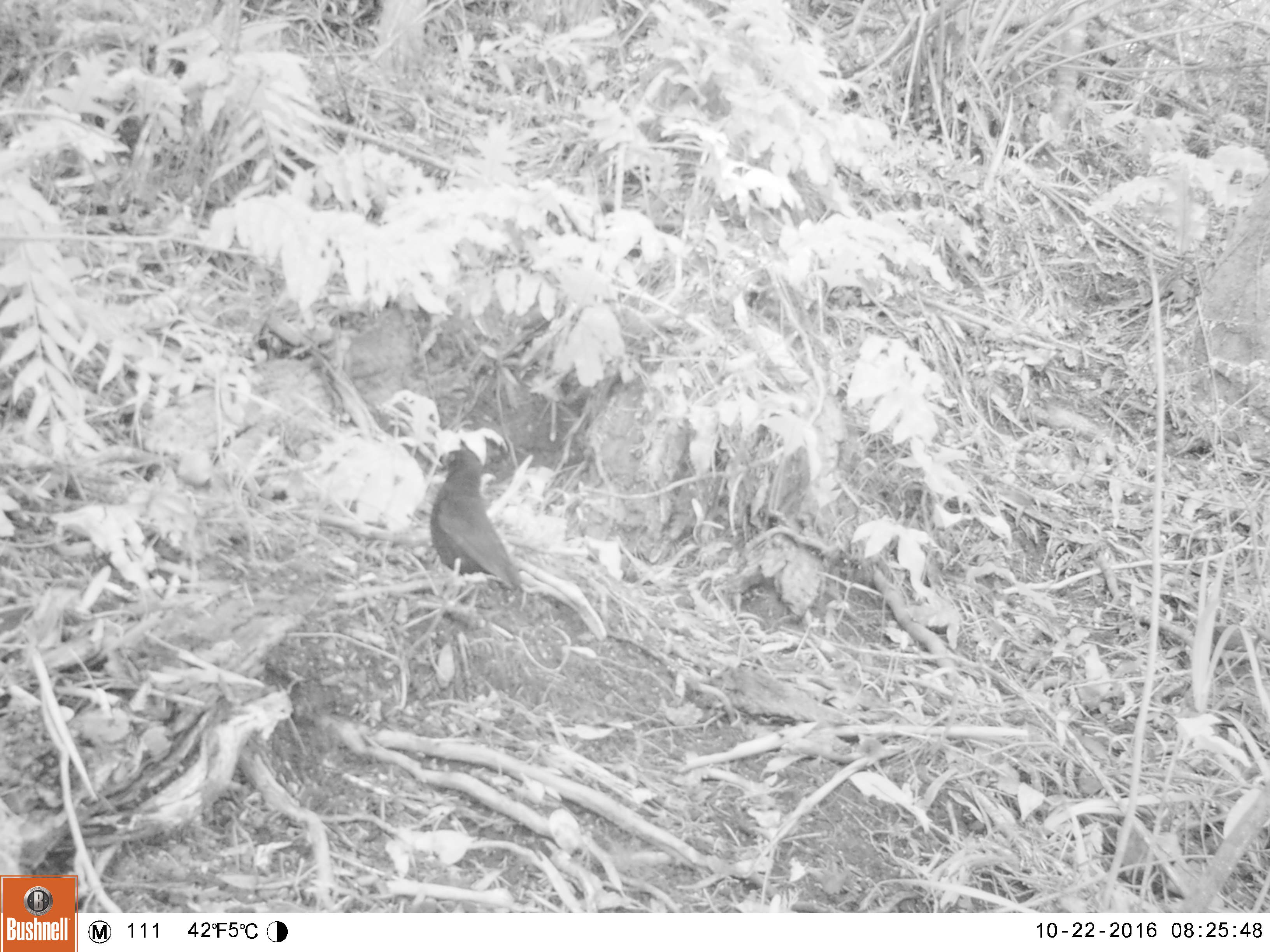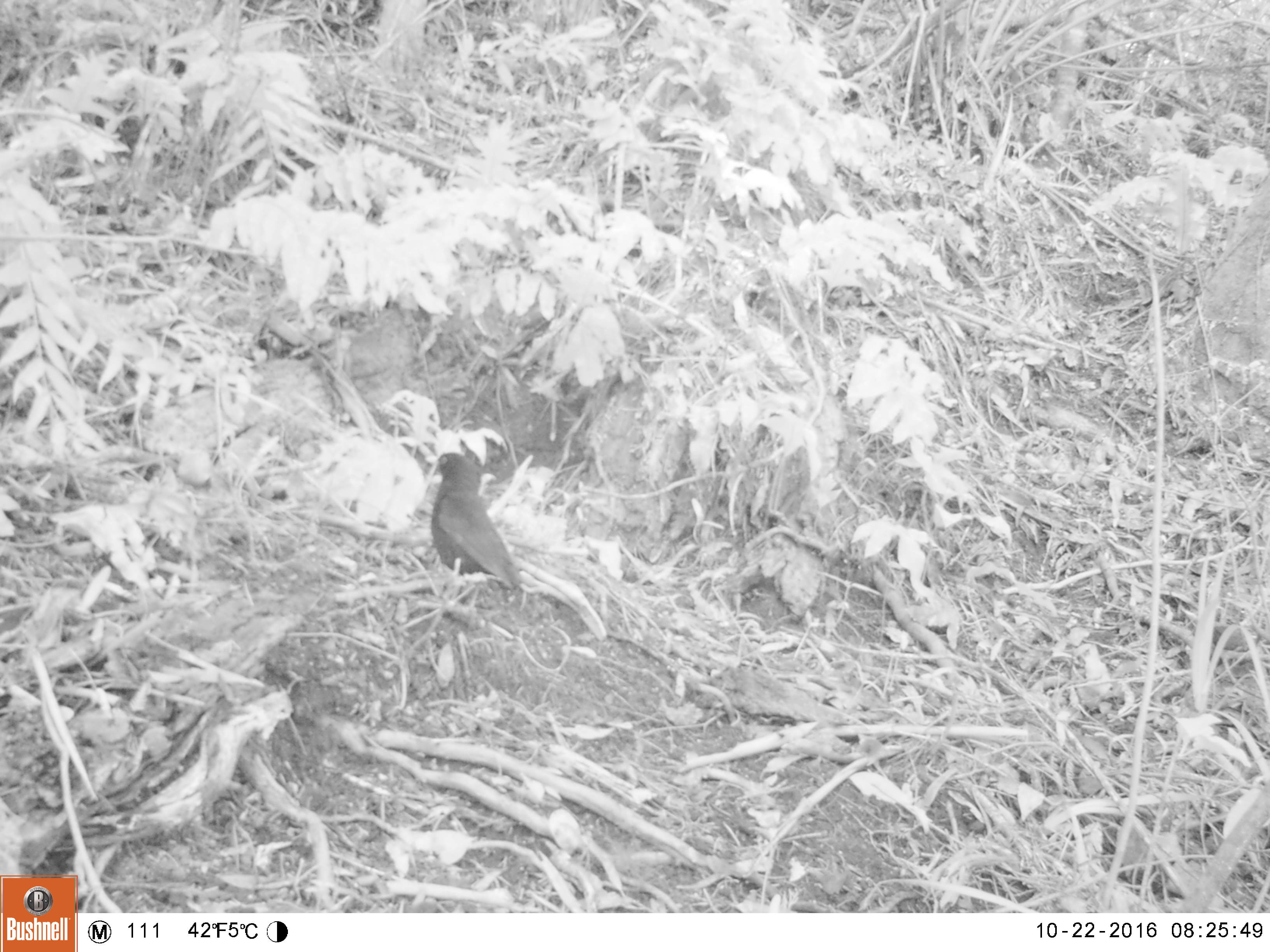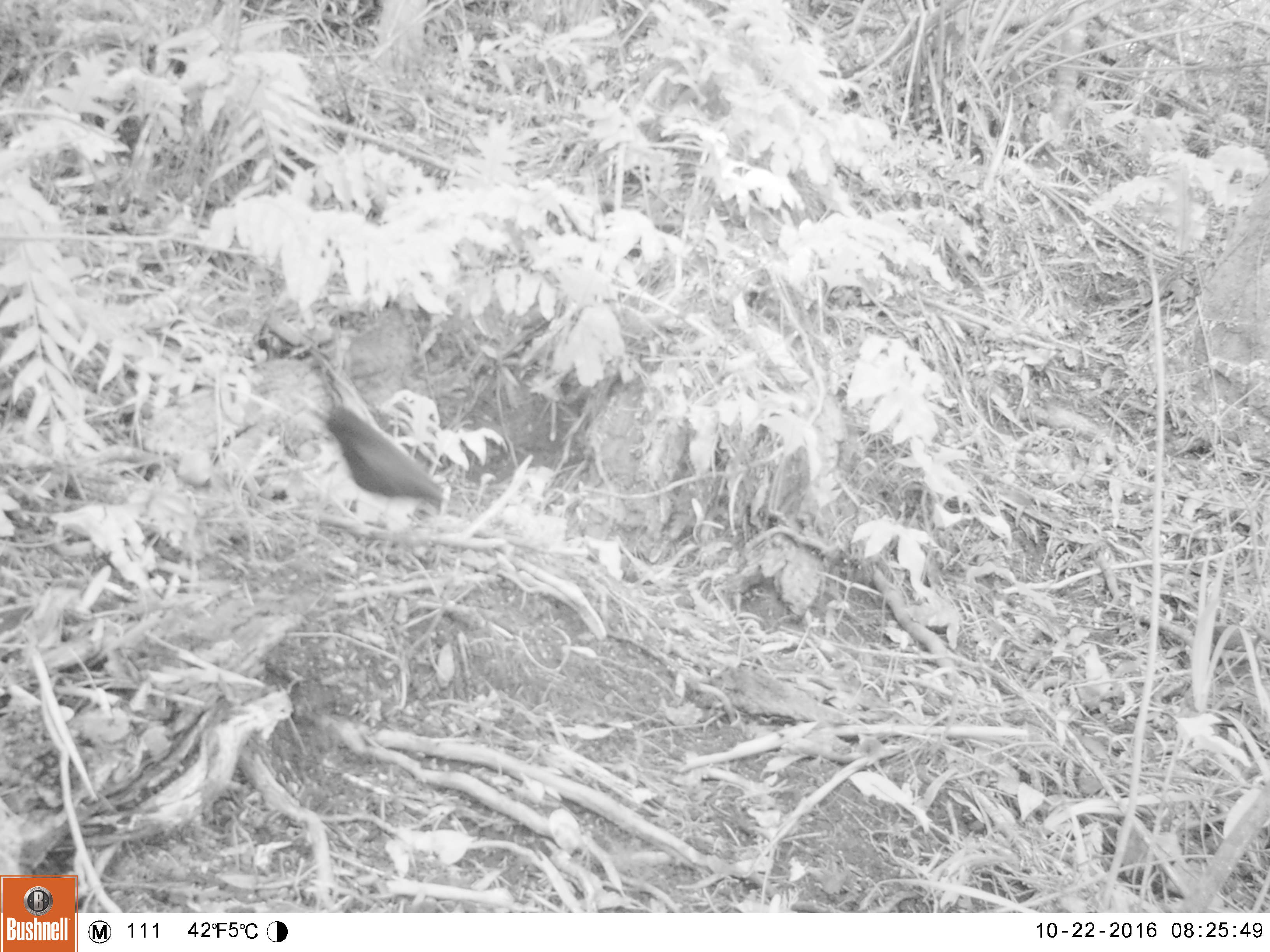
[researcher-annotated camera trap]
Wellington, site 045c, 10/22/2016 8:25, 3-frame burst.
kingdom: Animalia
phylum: Chordata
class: Aves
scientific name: Aves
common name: bird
Bird (Aves).